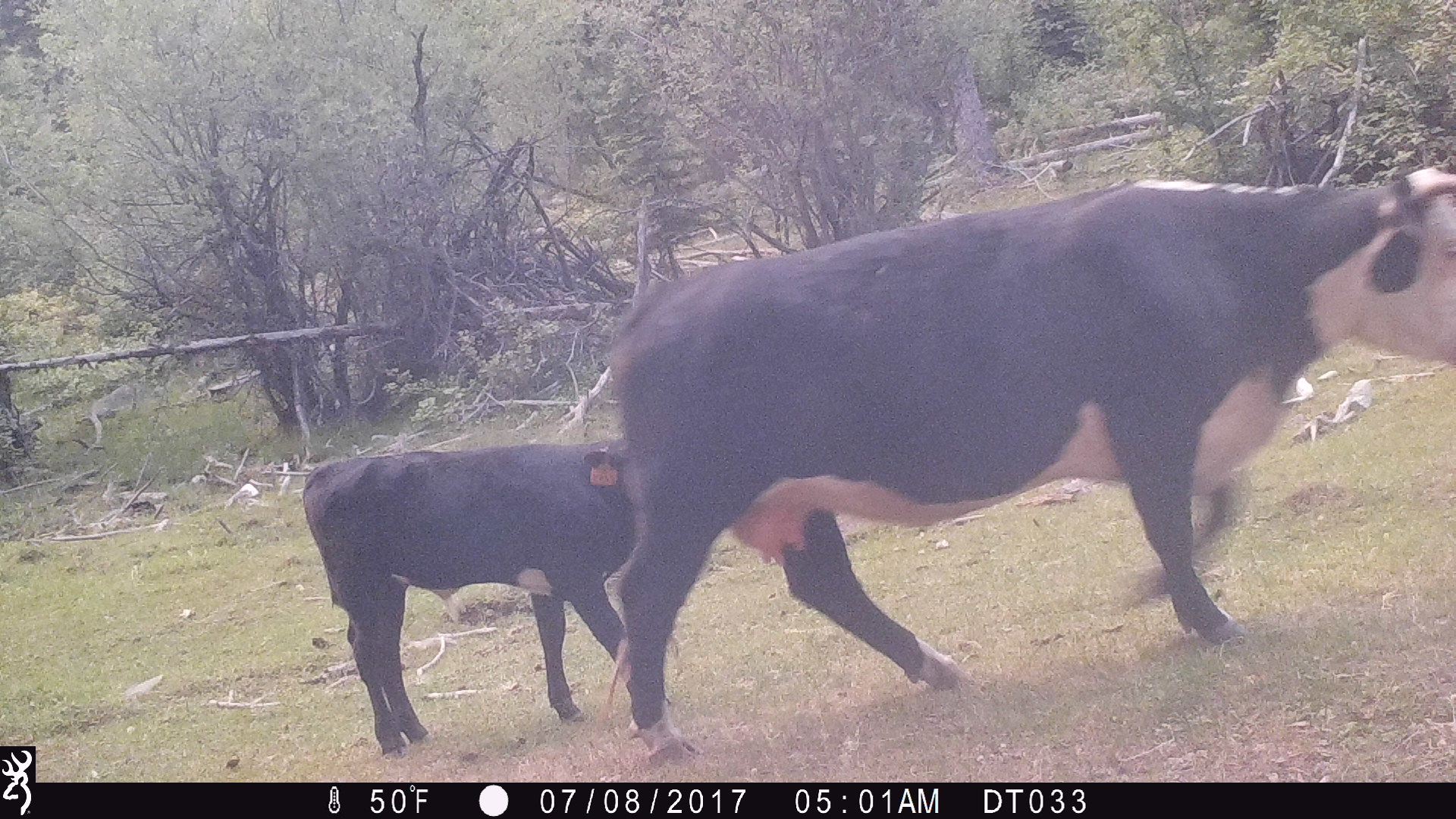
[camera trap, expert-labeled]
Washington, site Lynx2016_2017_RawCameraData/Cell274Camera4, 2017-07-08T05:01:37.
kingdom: Animalia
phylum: Chordata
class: Mammalia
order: Artiodactyla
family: Bovidae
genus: Bos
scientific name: Bos taurus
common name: domestic cattle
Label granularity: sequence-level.